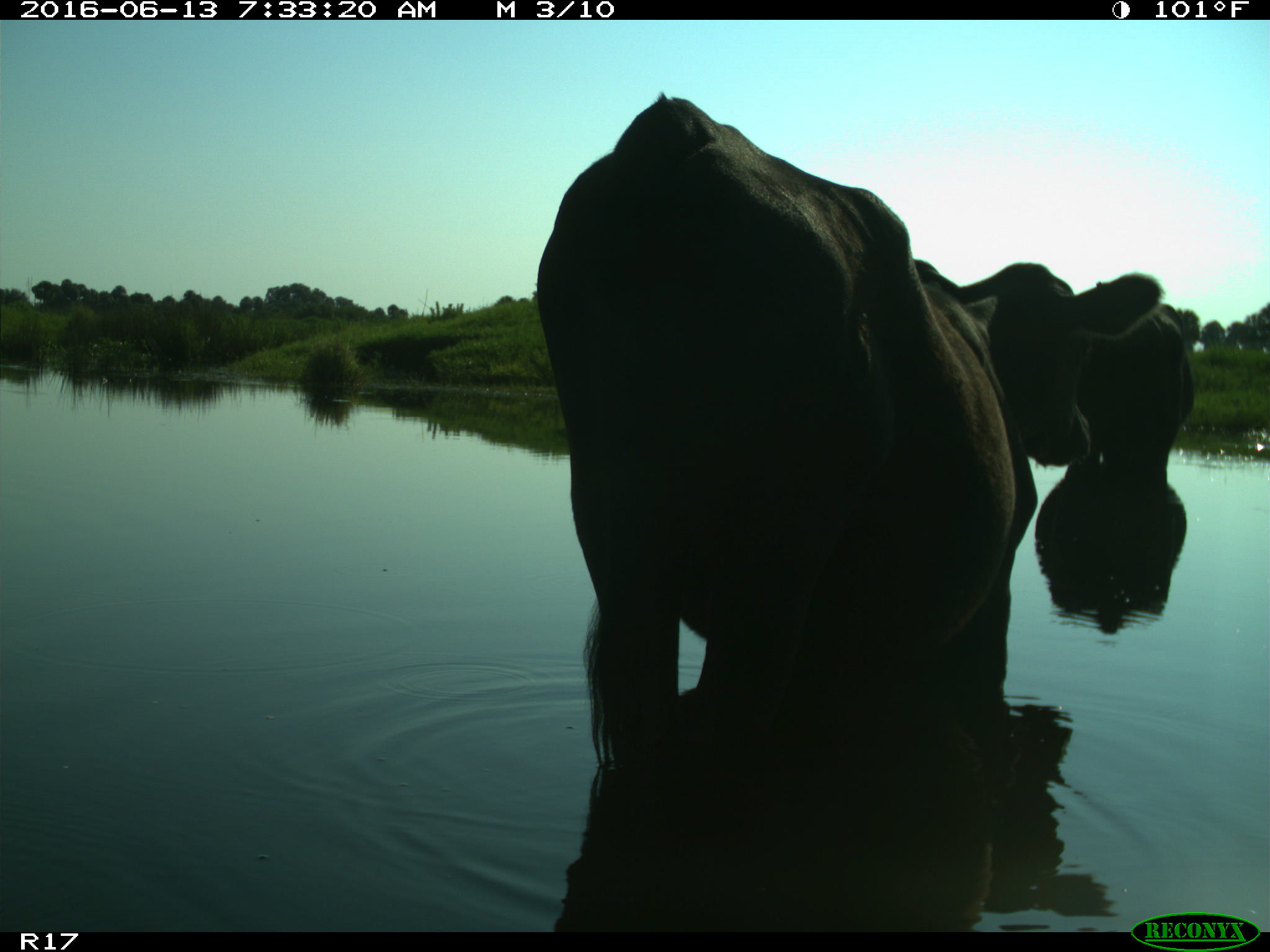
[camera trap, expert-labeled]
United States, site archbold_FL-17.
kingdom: Animalia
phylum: Chordata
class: Mammalia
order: Artiodactyla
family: Bovidae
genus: Bos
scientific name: Bos taurus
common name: domestic cow